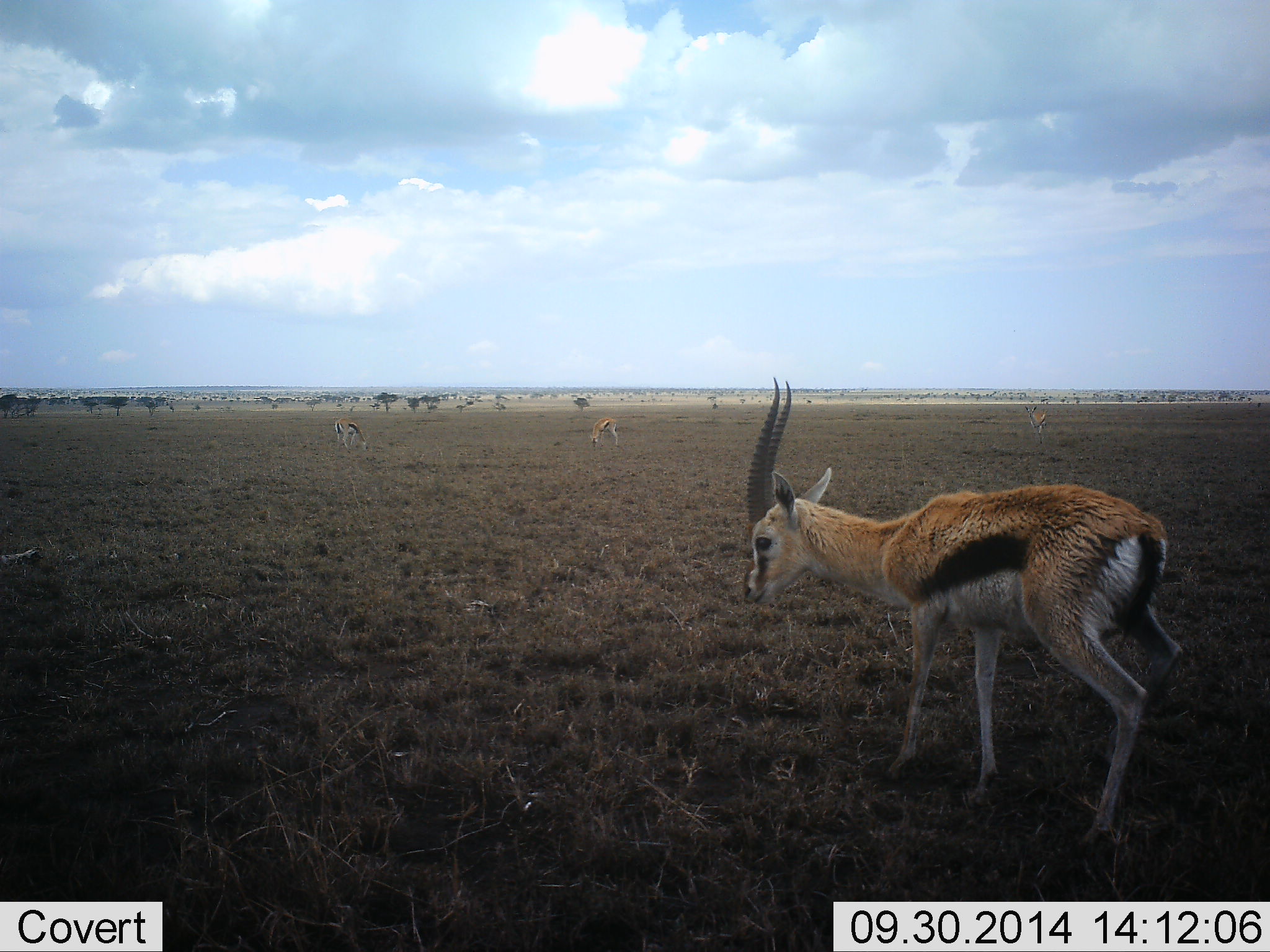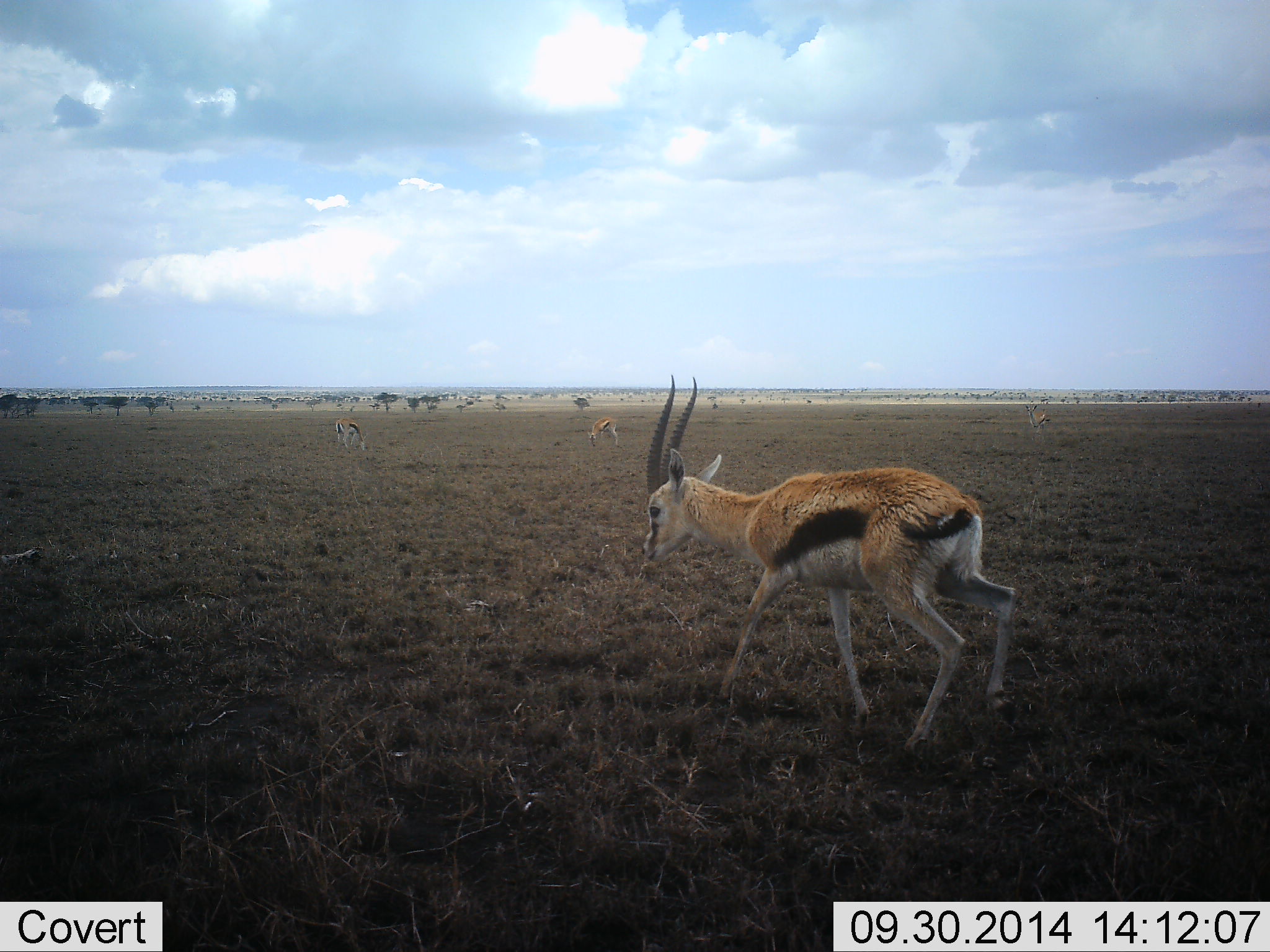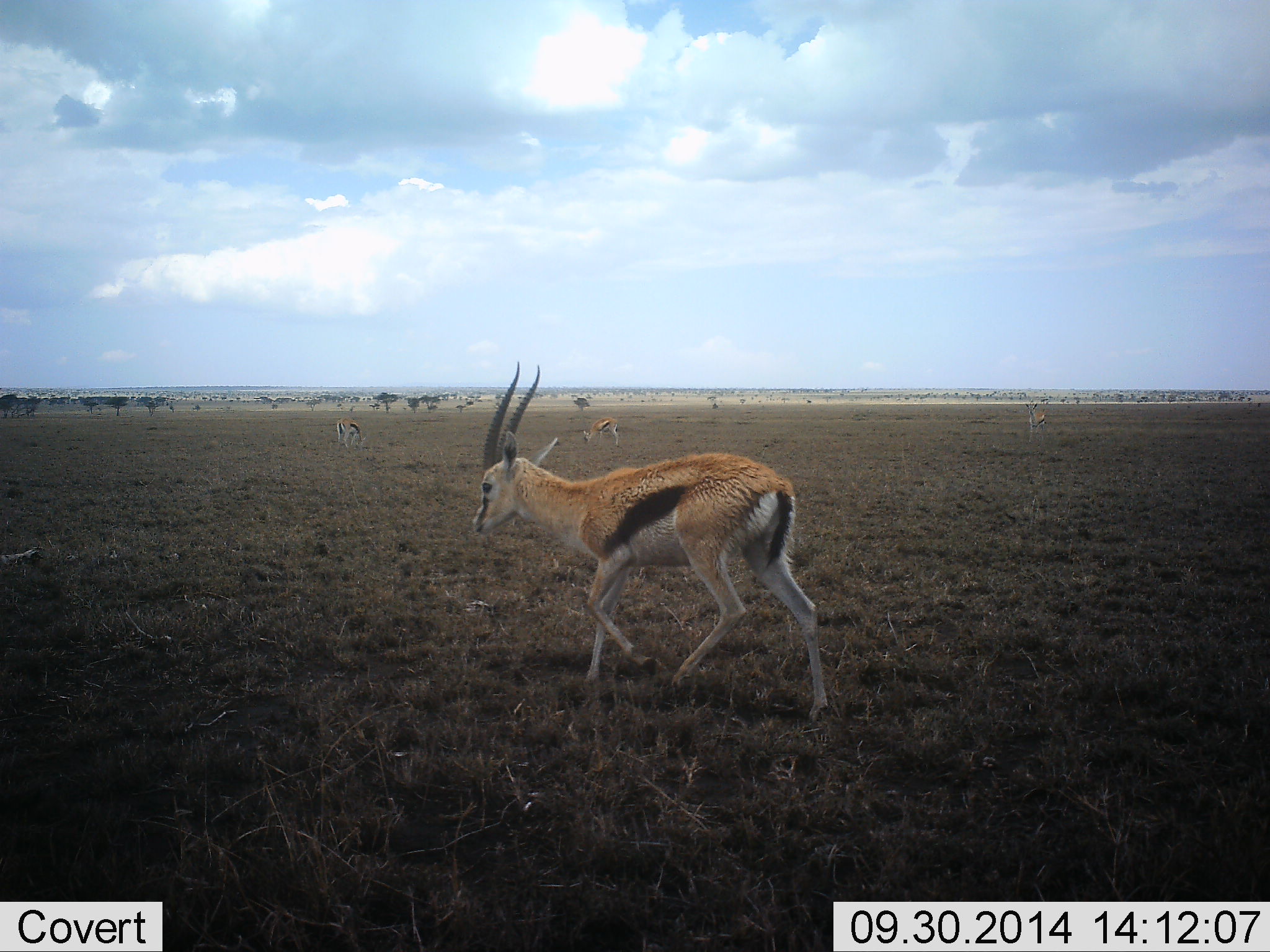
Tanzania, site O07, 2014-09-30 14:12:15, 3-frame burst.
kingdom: Animalia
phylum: Chordata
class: Mammalia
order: Artiodactyla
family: Bovidae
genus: Eudorcas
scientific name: Eudorcas thomsonii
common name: thomson's gazelle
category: gazellethomsons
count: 4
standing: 18%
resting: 0%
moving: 82%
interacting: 0%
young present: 9%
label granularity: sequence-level